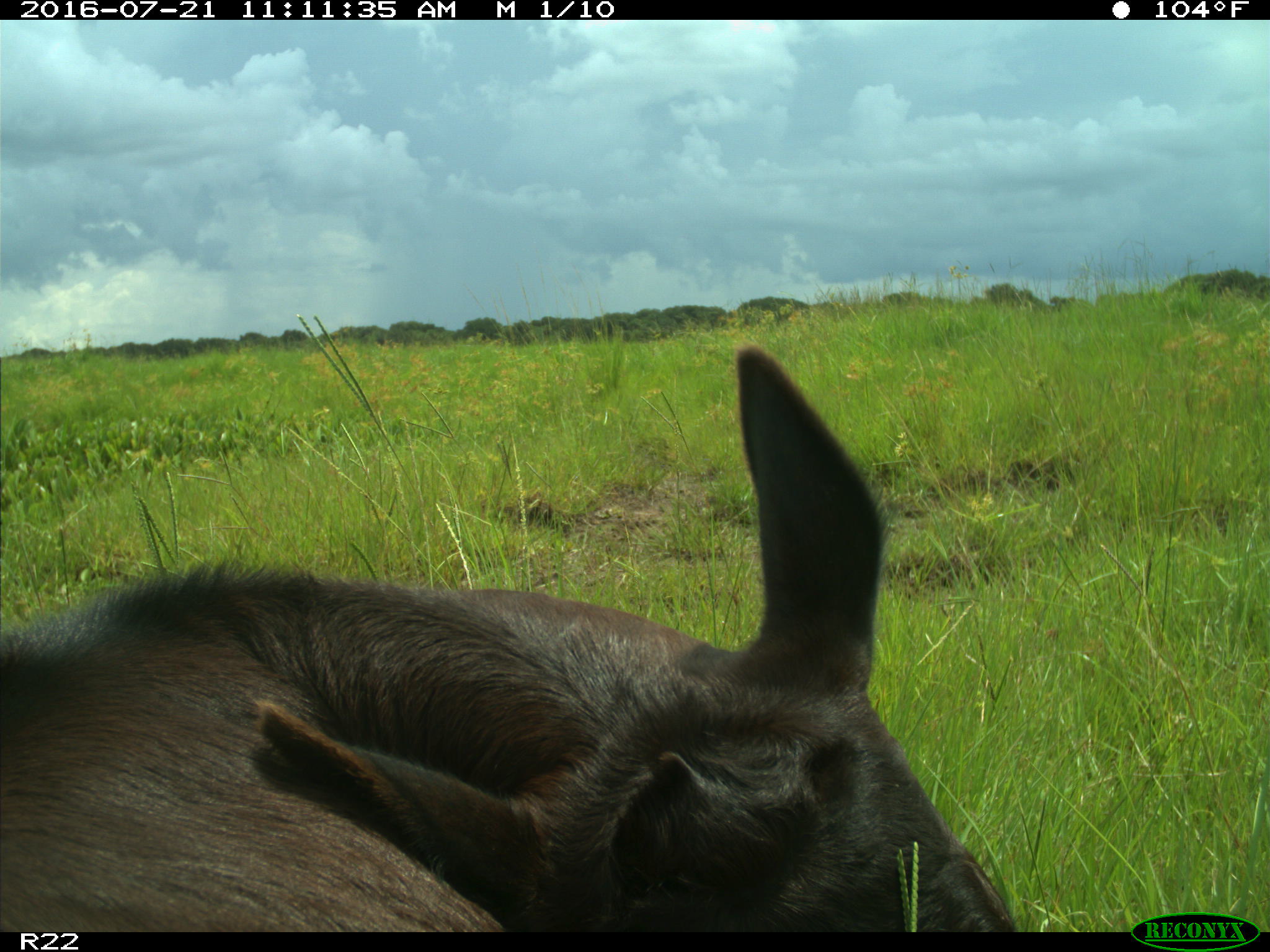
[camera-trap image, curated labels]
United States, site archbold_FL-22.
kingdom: Animalia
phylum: Chordata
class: Mammalia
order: Artiodactyla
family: Bovidae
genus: Bos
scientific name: Bos taurus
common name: domestic cow